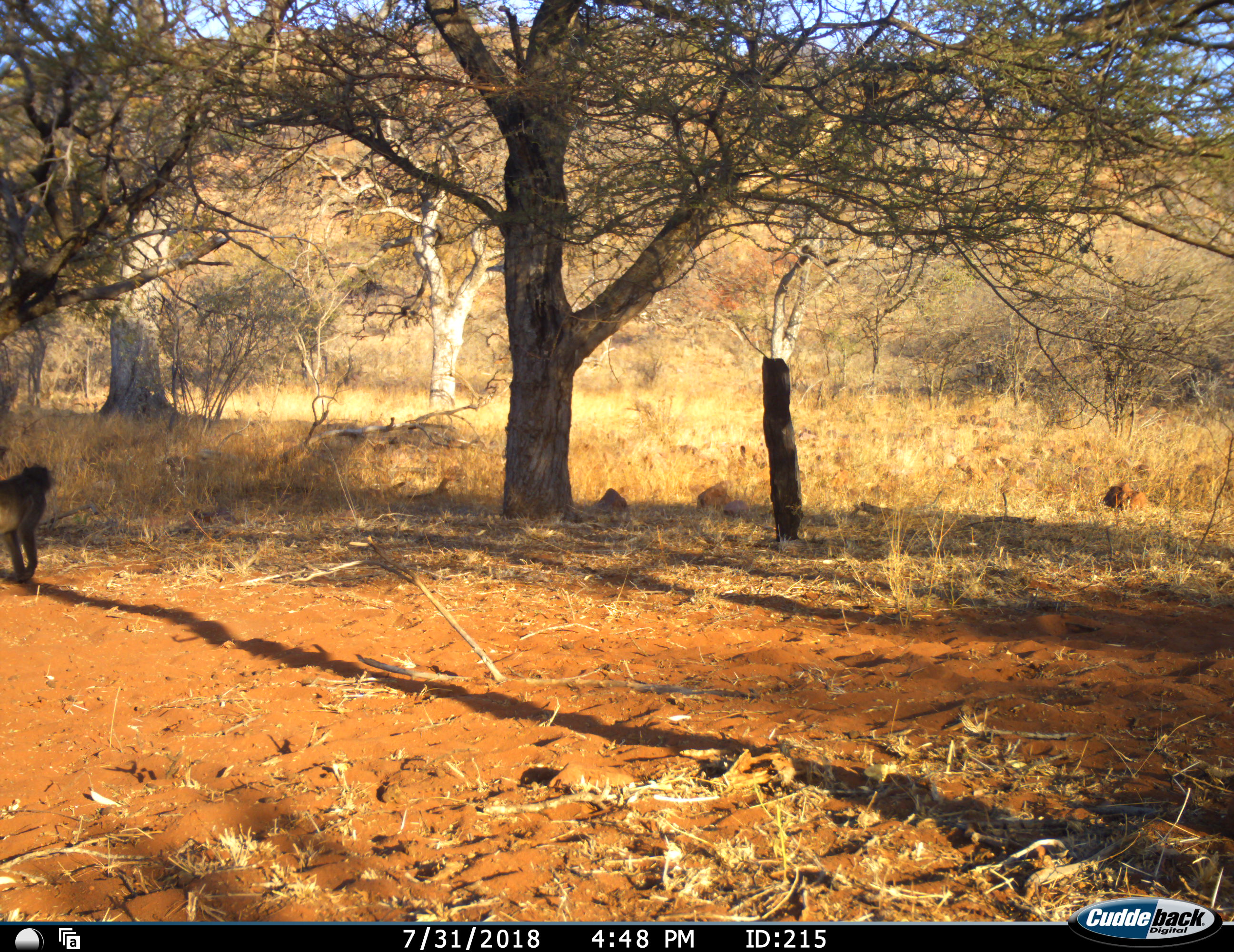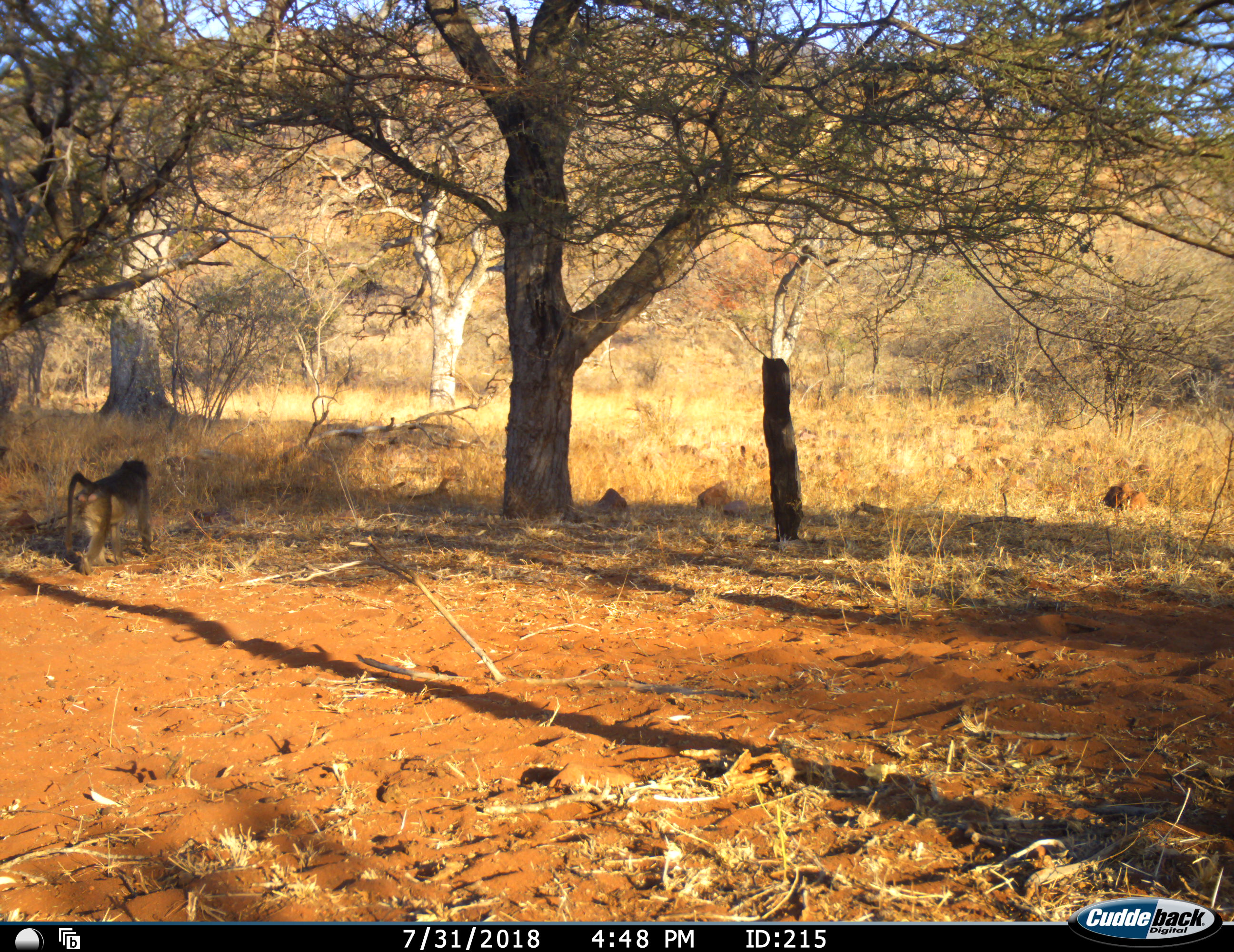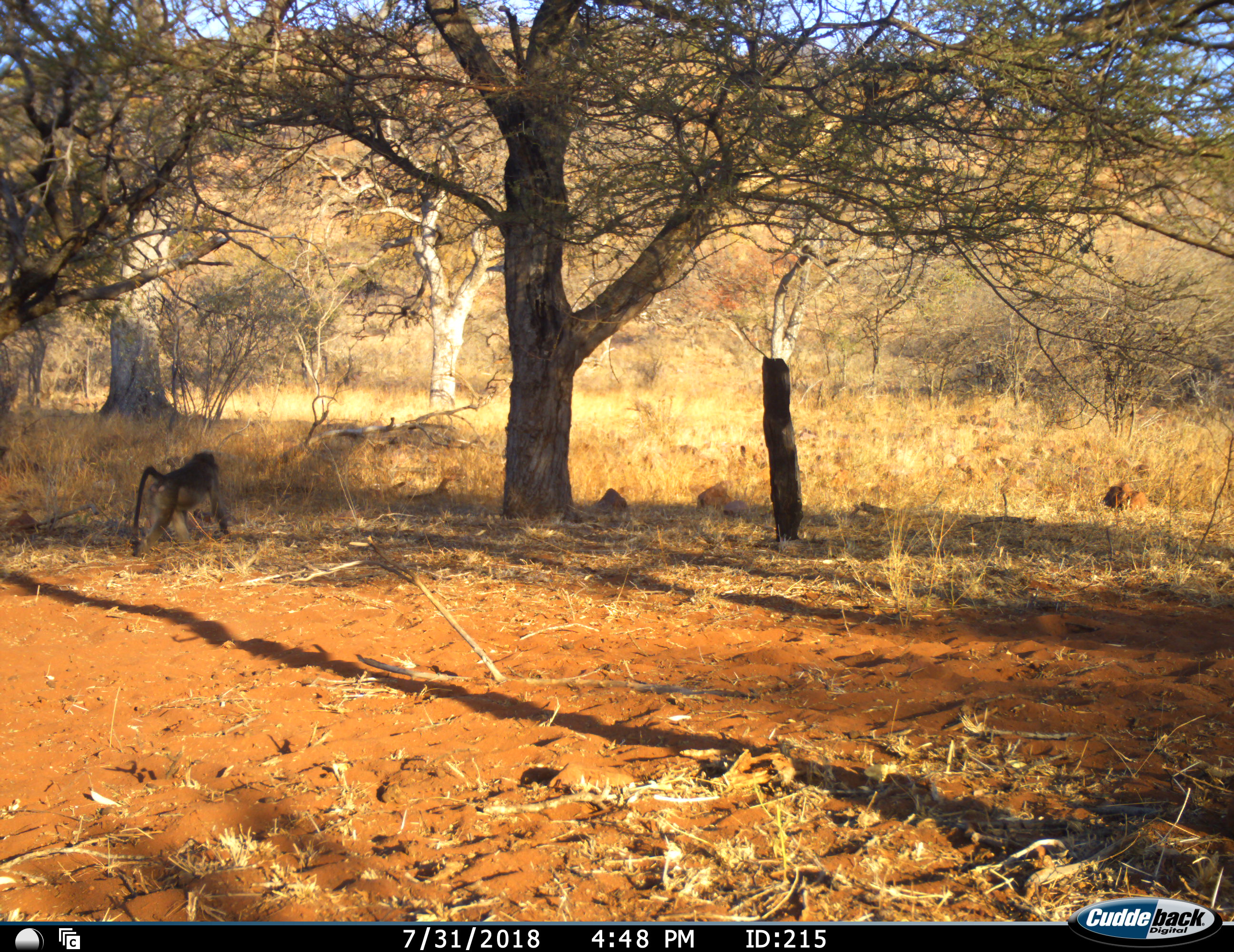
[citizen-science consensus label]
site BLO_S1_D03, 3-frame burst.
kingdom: Animalia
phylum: Chordata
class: Mammalia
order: Primates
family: Cercopithecidae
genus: Papio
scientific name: Papio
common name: baboon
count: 1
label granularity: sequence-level